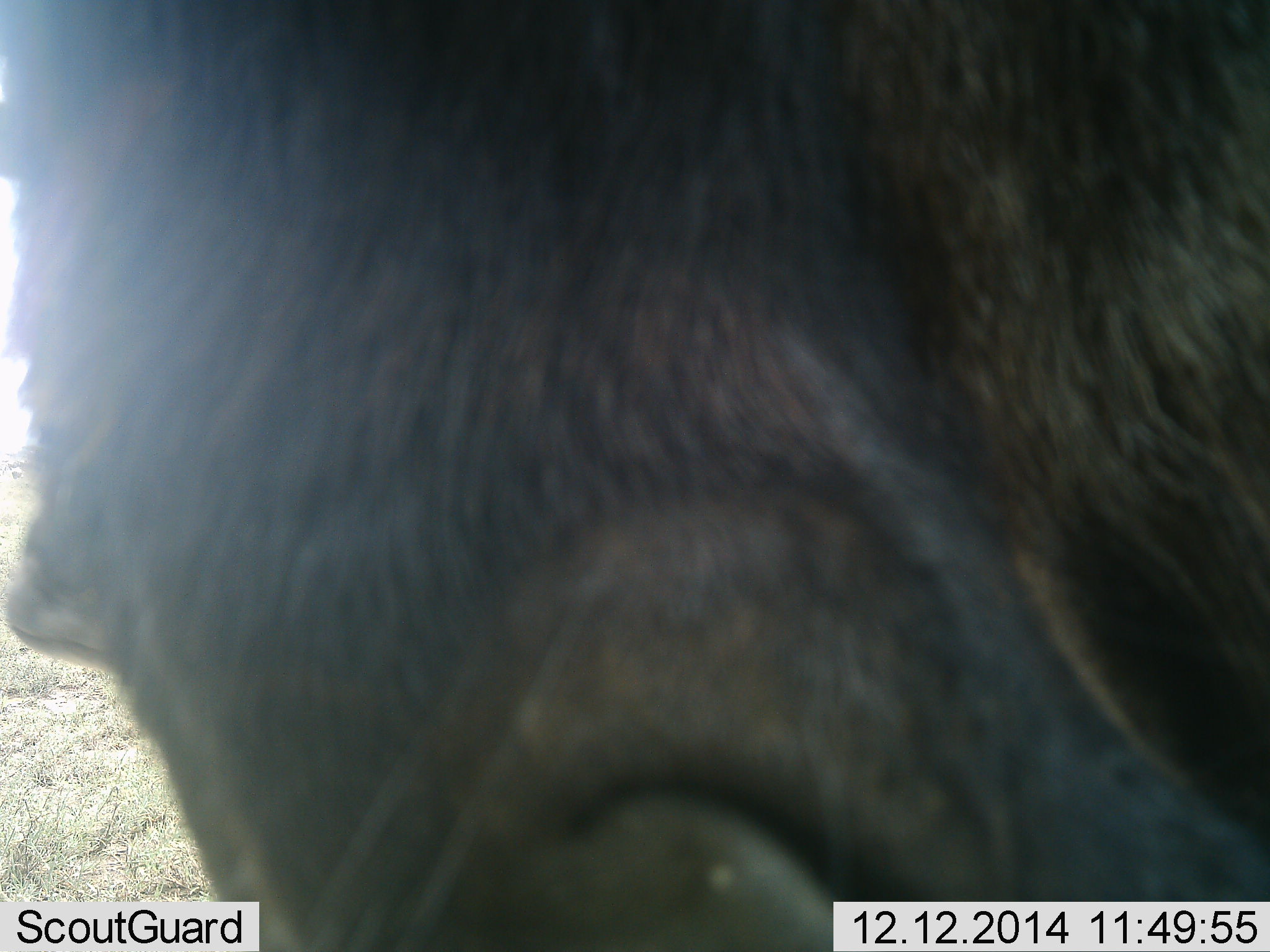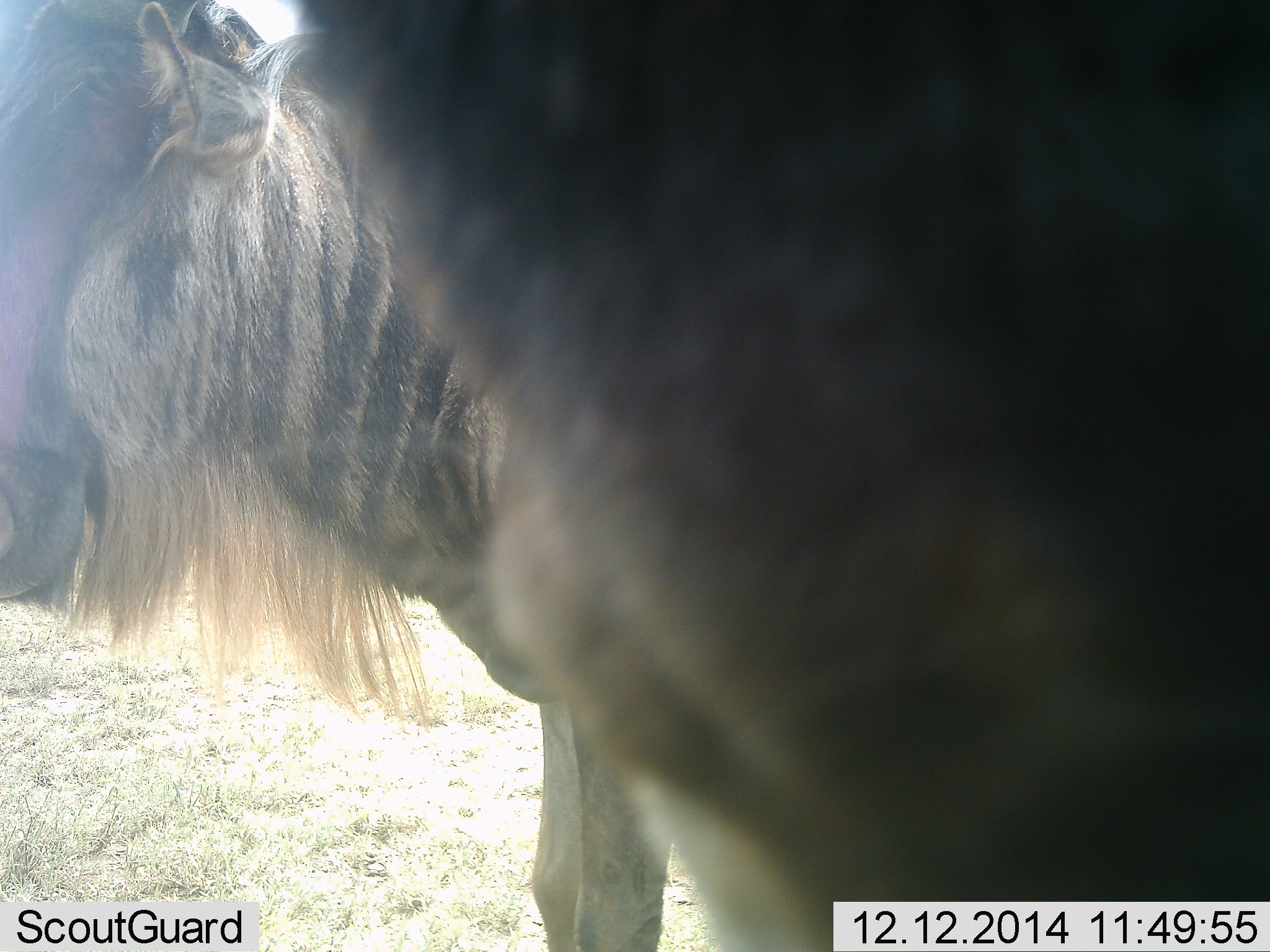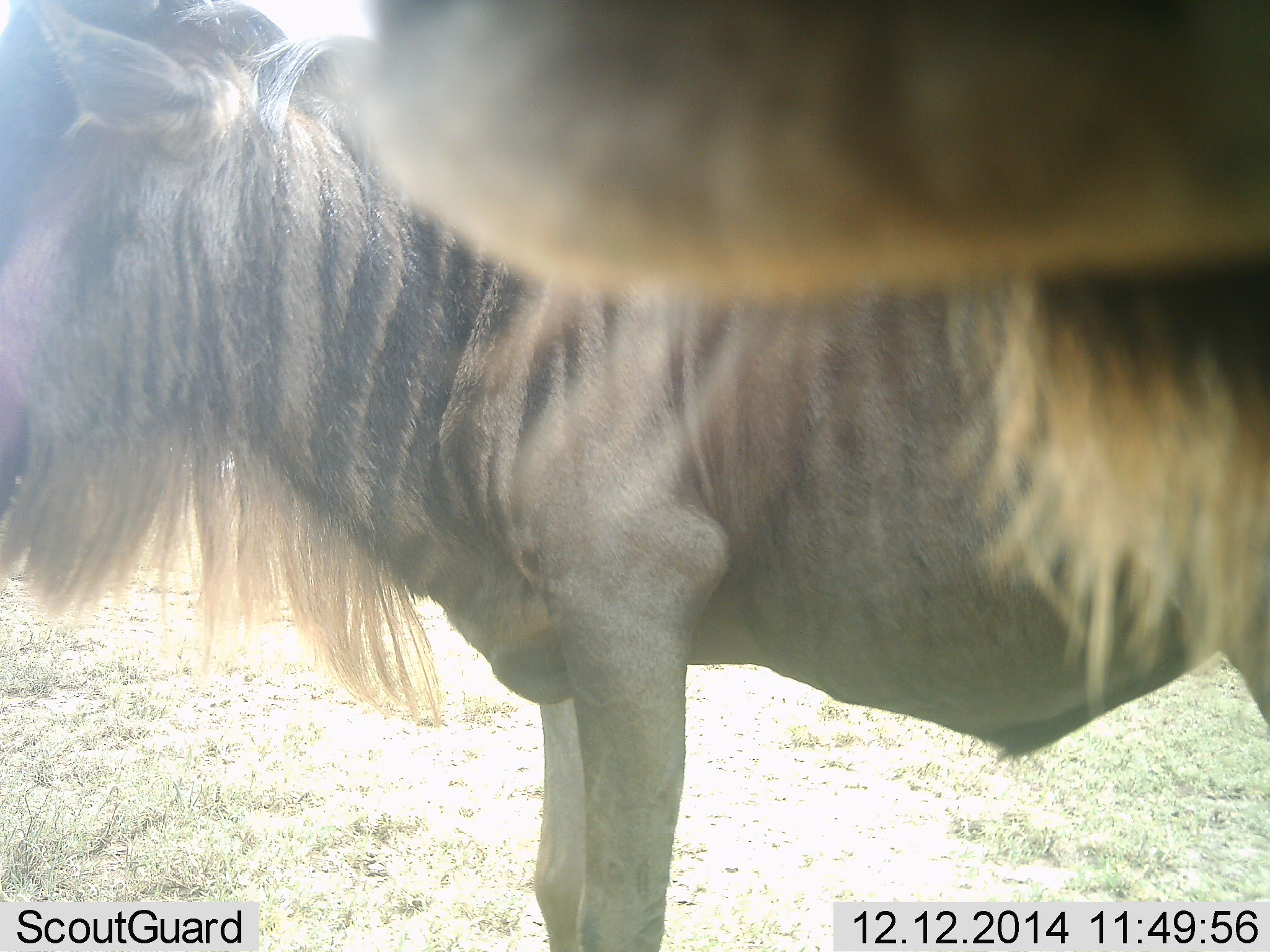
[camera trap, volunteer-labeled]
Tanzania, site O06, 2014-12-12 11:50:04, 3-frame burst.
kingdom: Animalia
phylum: Chordata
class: Mammalia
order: Artiodactyla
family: Bovidae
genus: Connochaetes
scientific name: Connochaetes taurinus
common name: blue wildebeest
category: wildebeest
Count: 2.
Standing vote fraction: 90%.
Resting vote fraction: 0%.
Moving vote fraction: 0%.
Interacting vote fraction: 20%.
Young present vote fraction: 0%.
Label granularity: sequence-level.